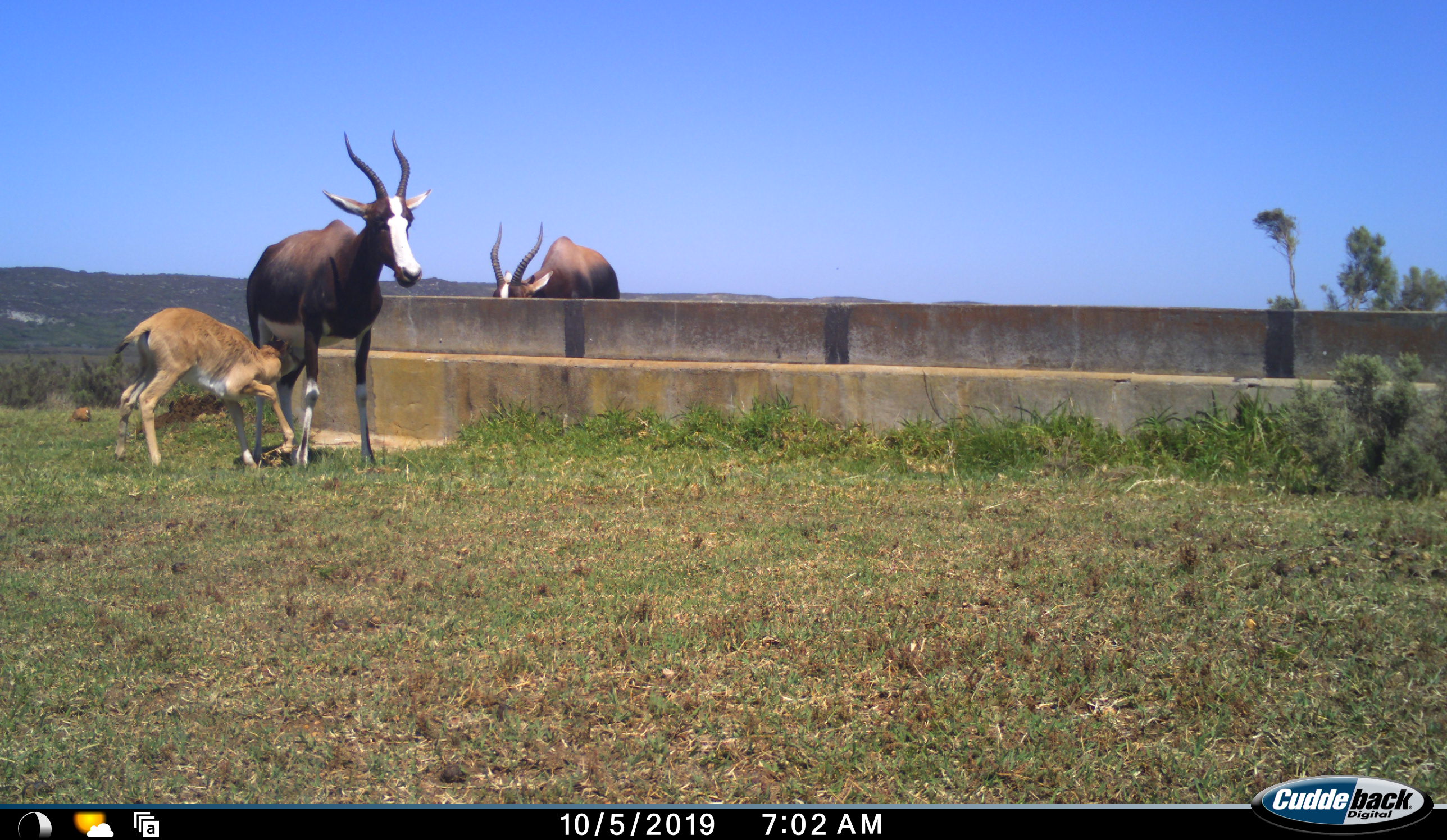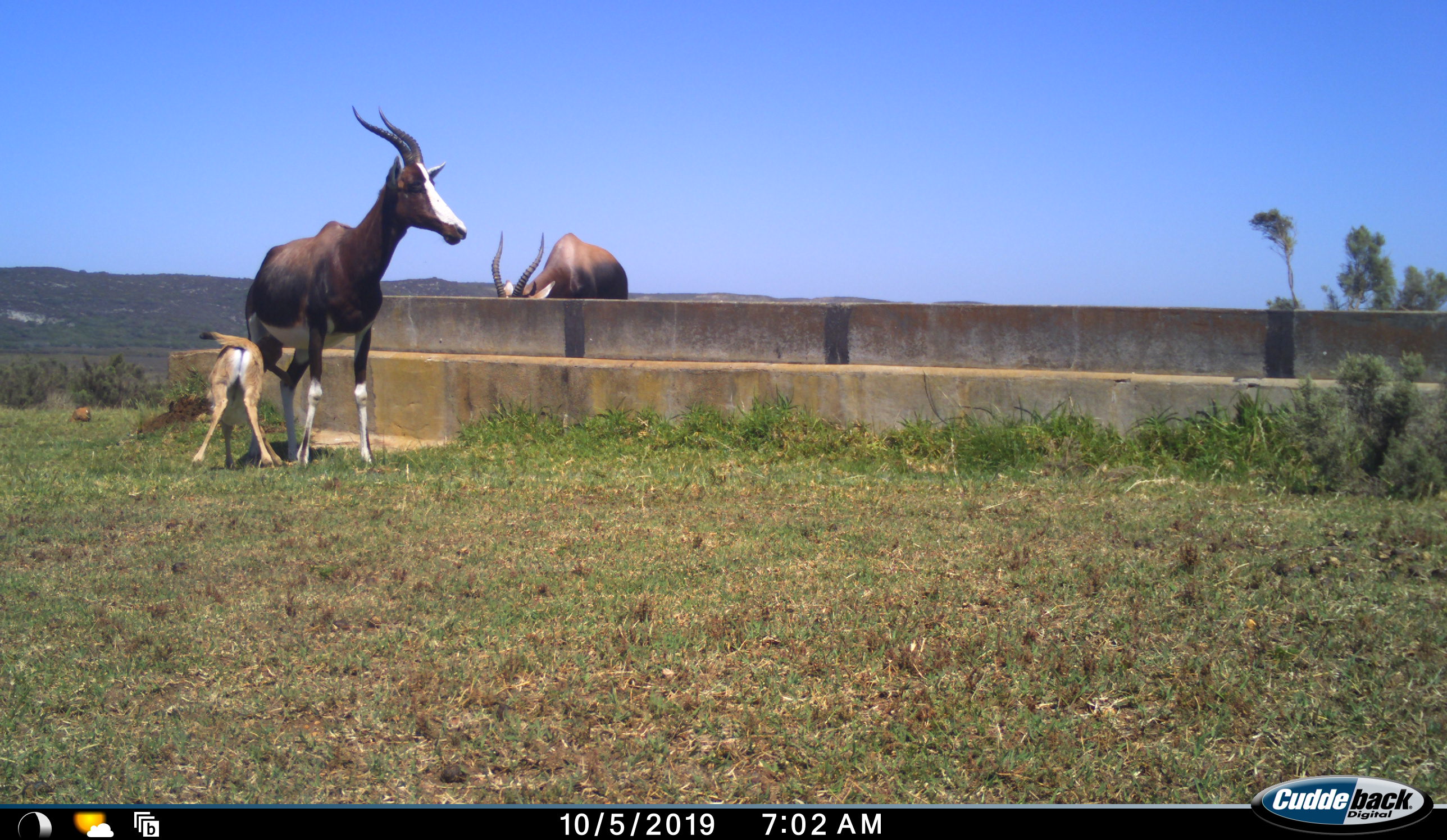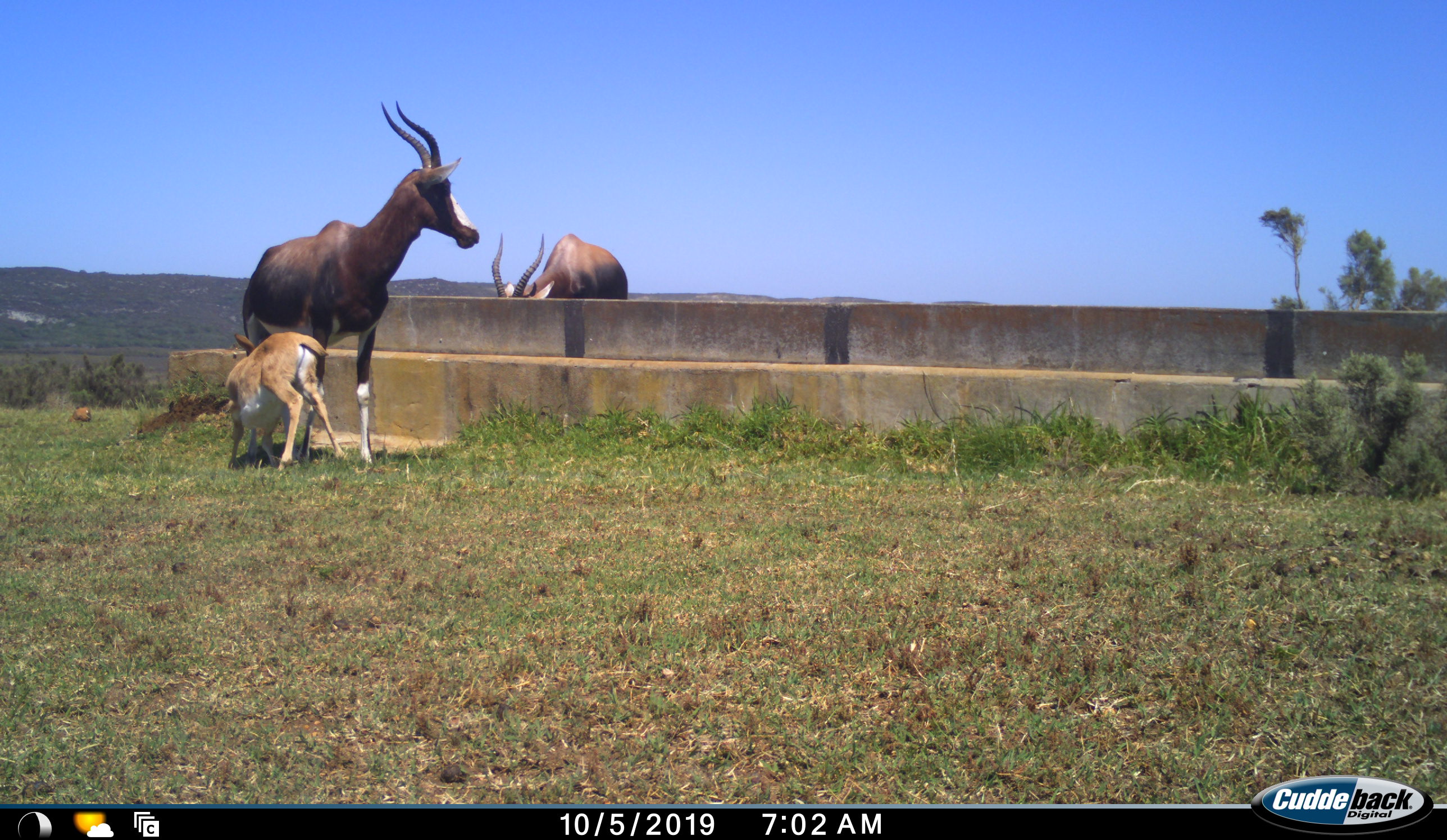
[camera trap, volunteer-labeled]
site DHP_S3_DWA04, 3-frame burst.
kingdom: Animalia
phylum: Chordata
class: Mammalia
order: Artiodactyla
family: Bovidae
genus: Damaliscus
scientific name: Damaliscus pygargus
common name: bontebok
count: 3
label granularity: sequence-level